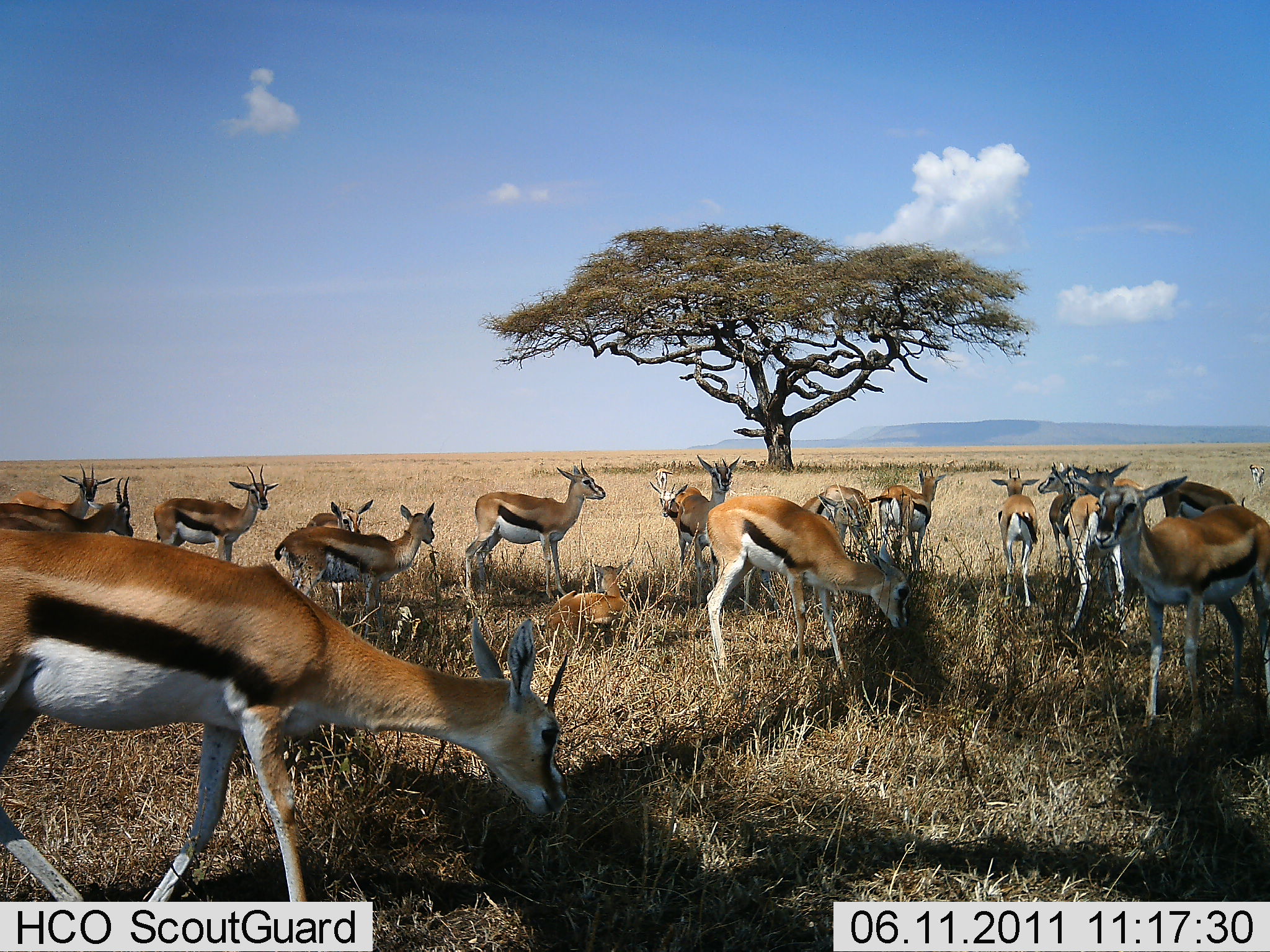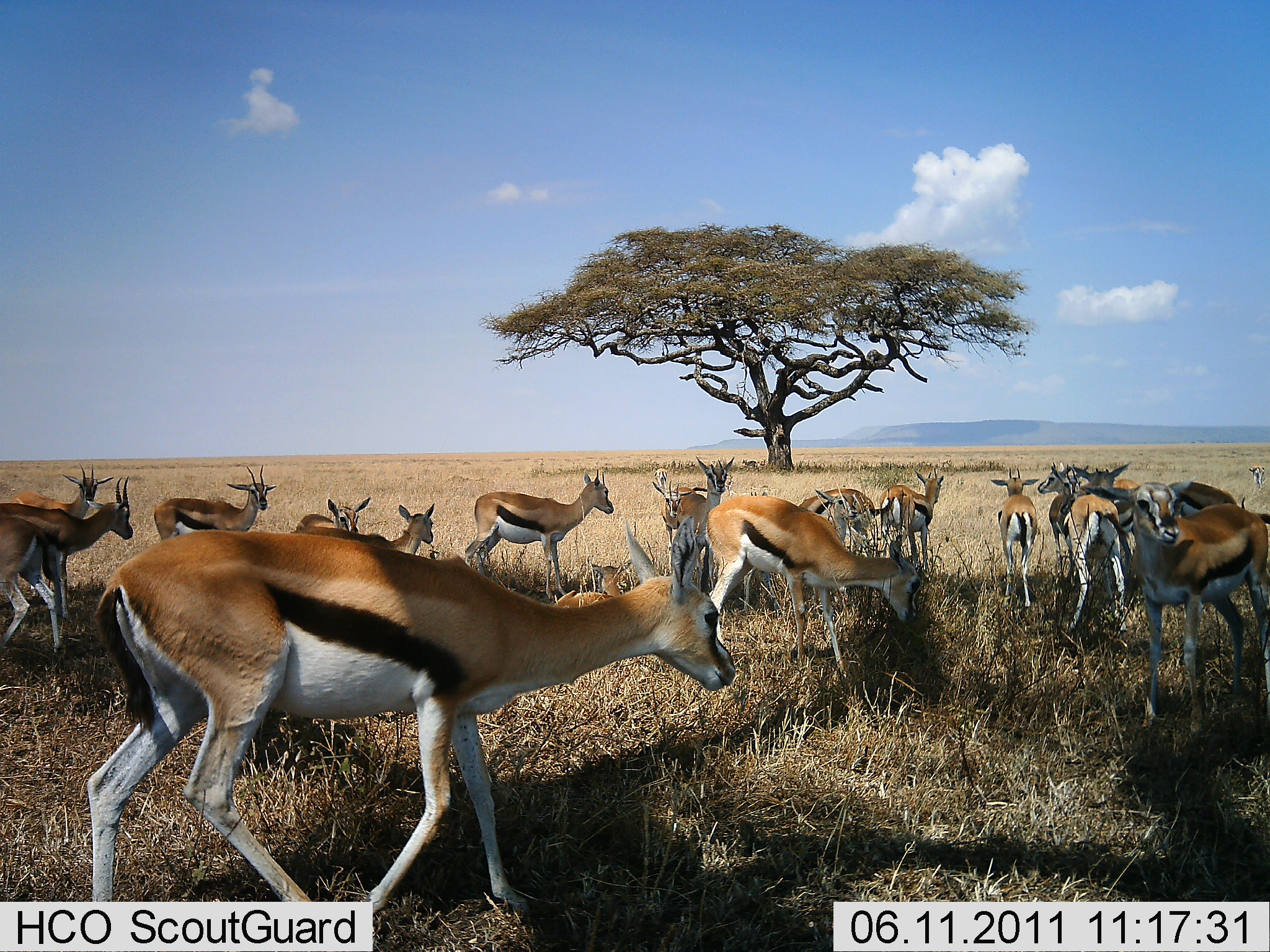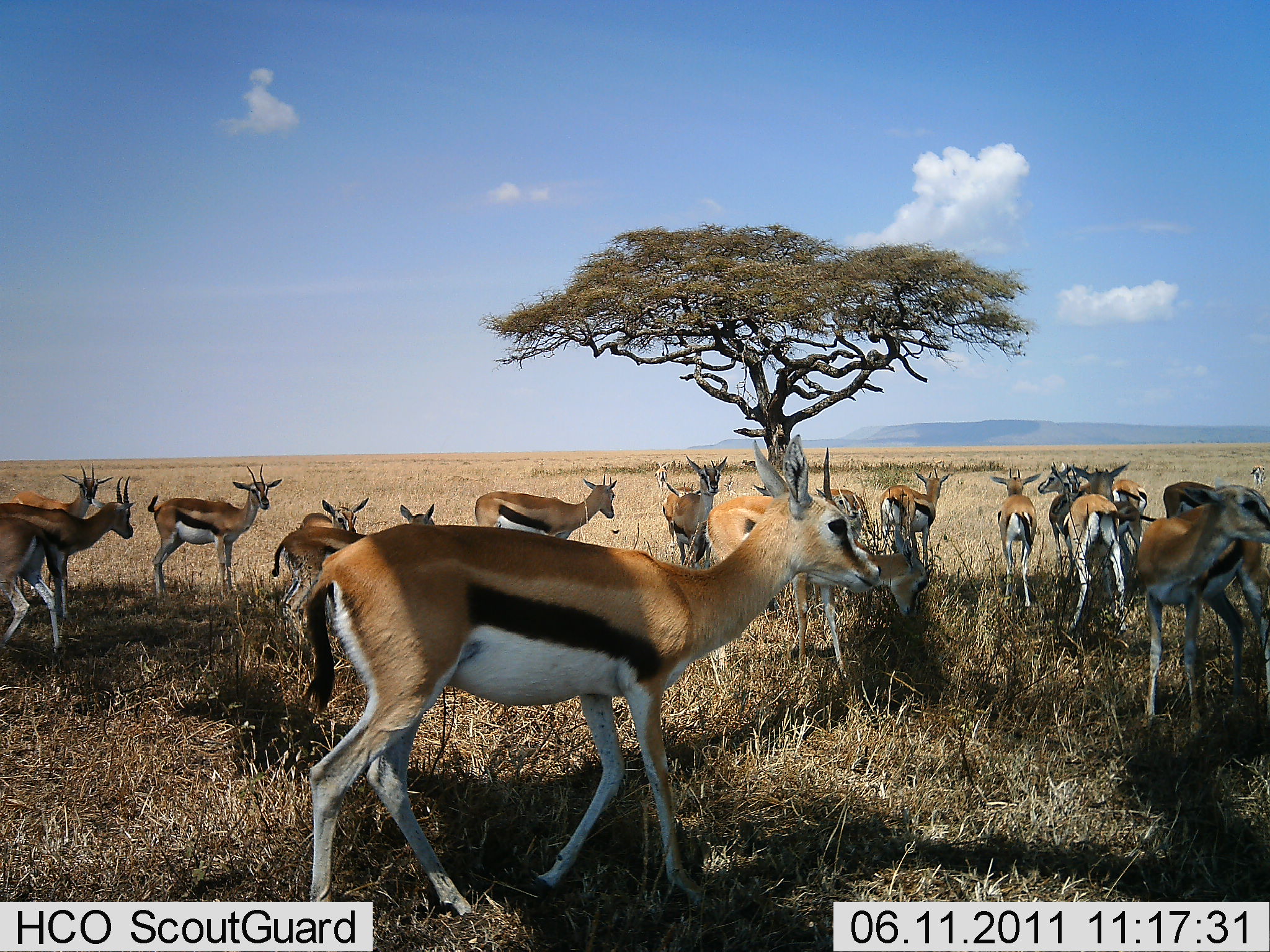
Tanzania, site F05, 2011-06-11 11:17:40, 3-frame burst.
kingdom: Animalia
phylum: Chordata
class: Mammalia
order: Artiodactyla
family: Bovidae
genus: Eudorcas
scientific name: Eudorcas thomsonii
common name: thomson's gazelle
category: gazellethomsons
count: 11-50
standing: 70%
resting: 20%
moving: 80%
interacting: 20%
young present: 20%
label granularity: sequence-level